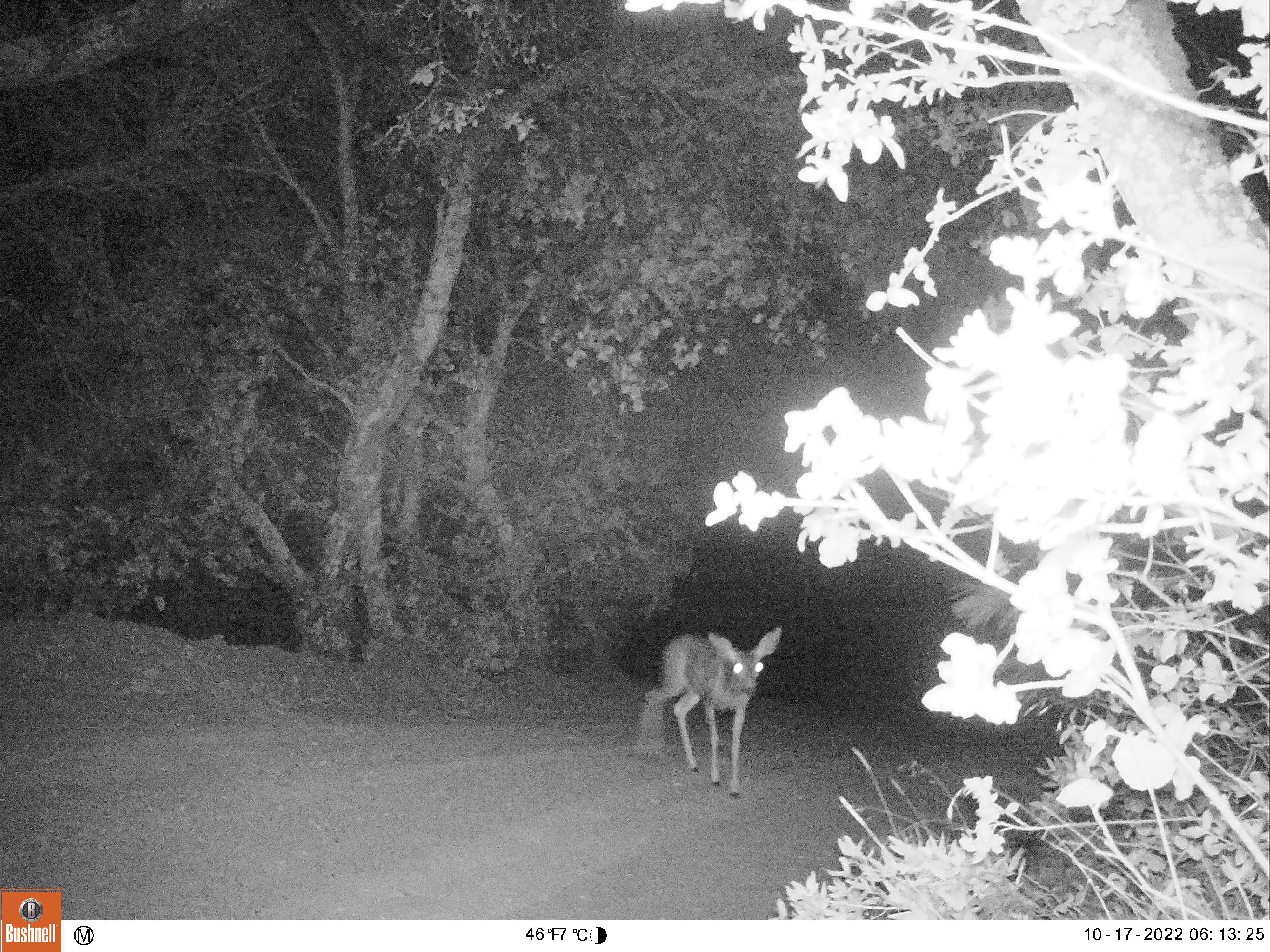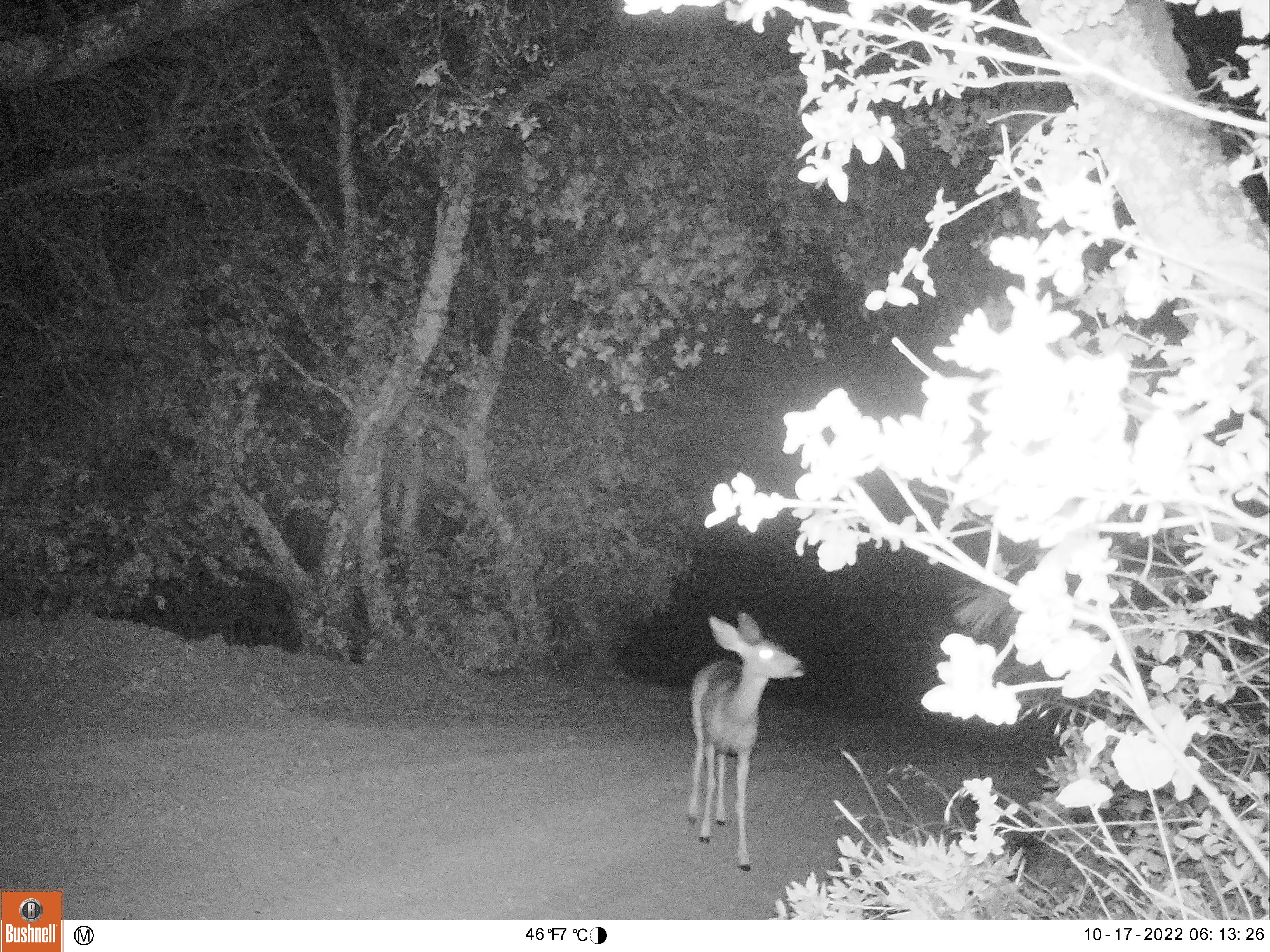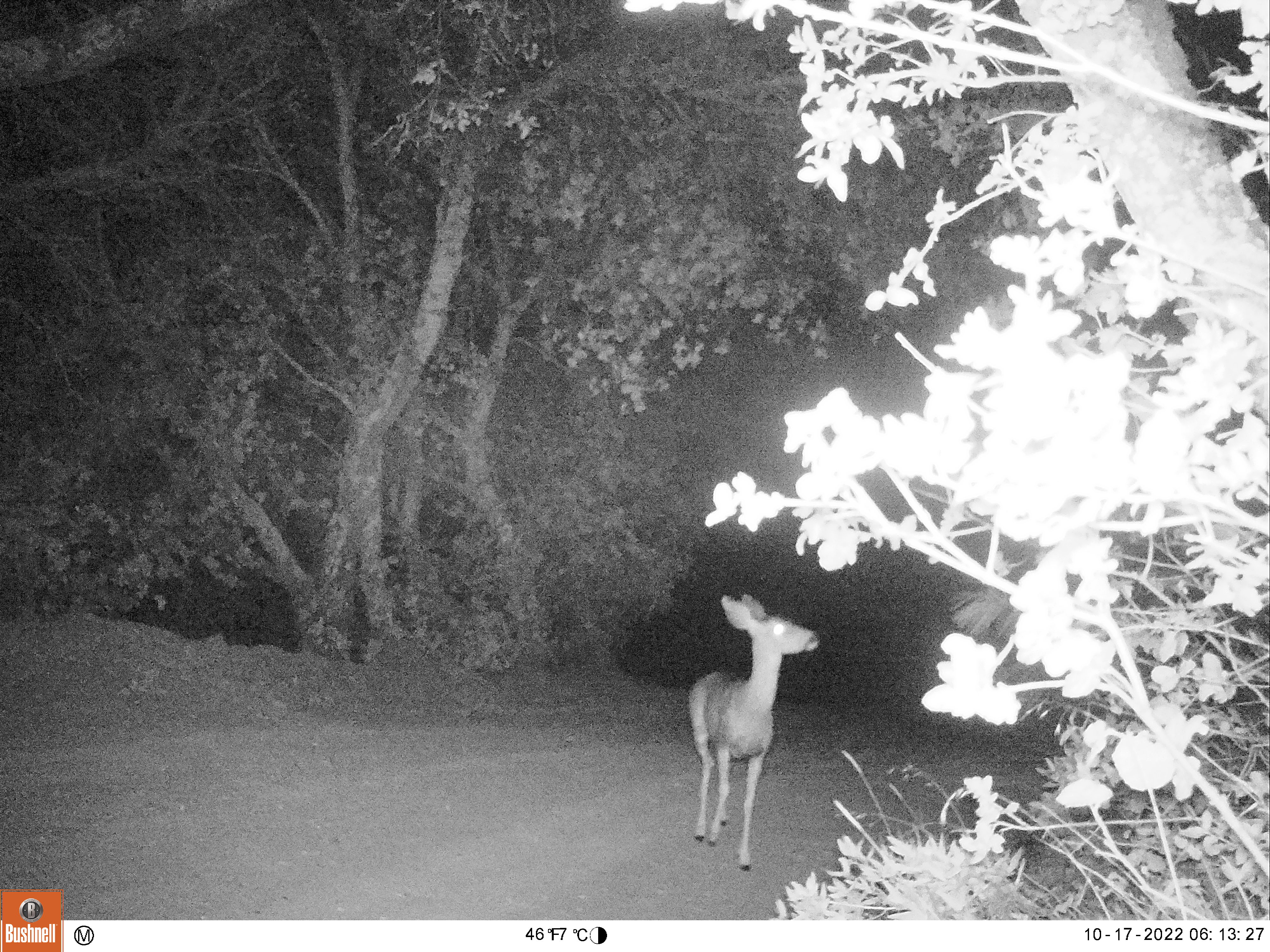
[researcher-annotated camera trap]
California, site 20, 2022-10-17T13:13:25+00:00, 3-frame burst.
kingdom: Animalia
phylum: Chordata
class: Mammalia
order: Artiodactyla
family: Cervidae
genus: Odocoileus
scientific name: Odocoileus hemionus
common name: mule deer